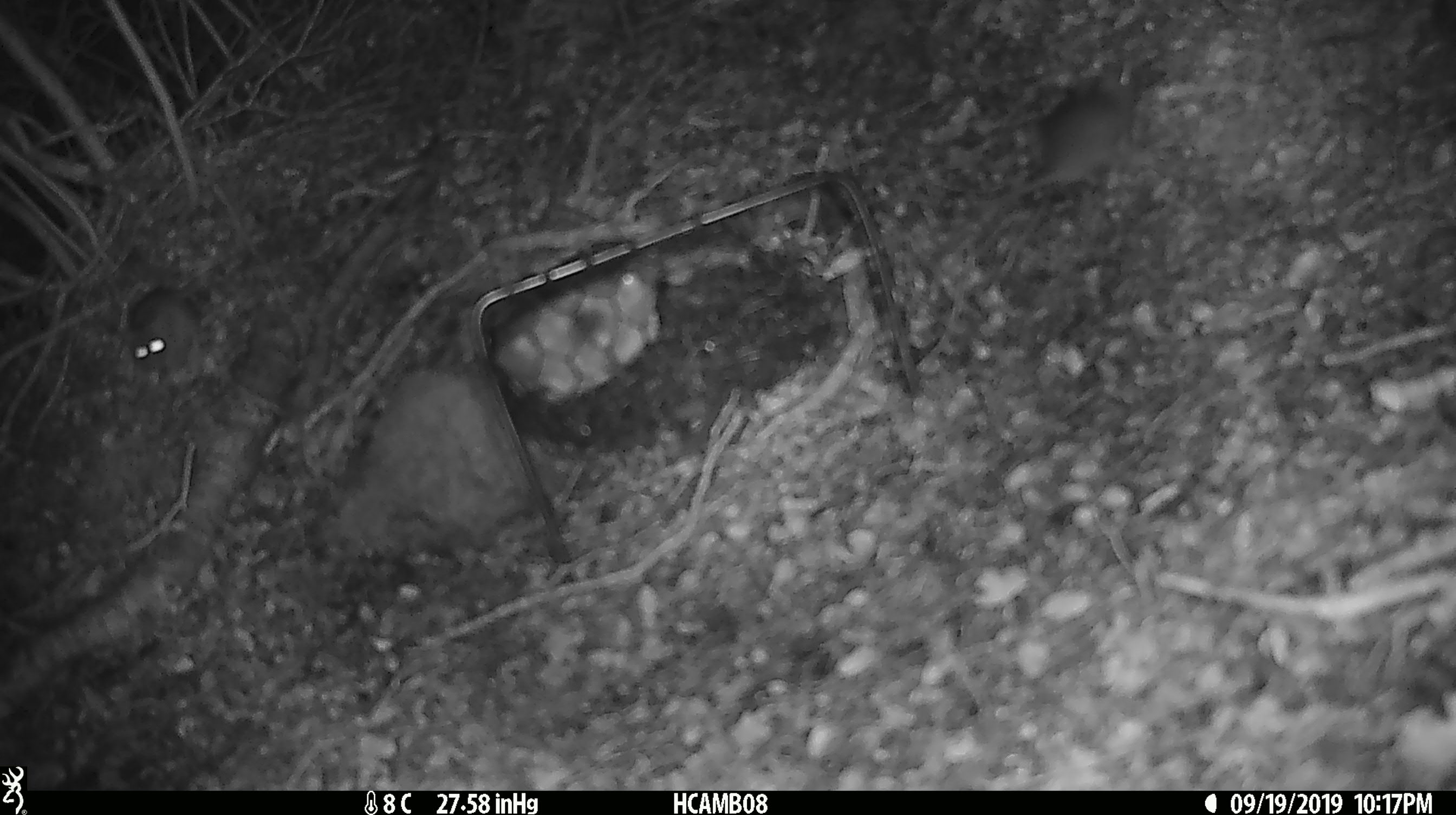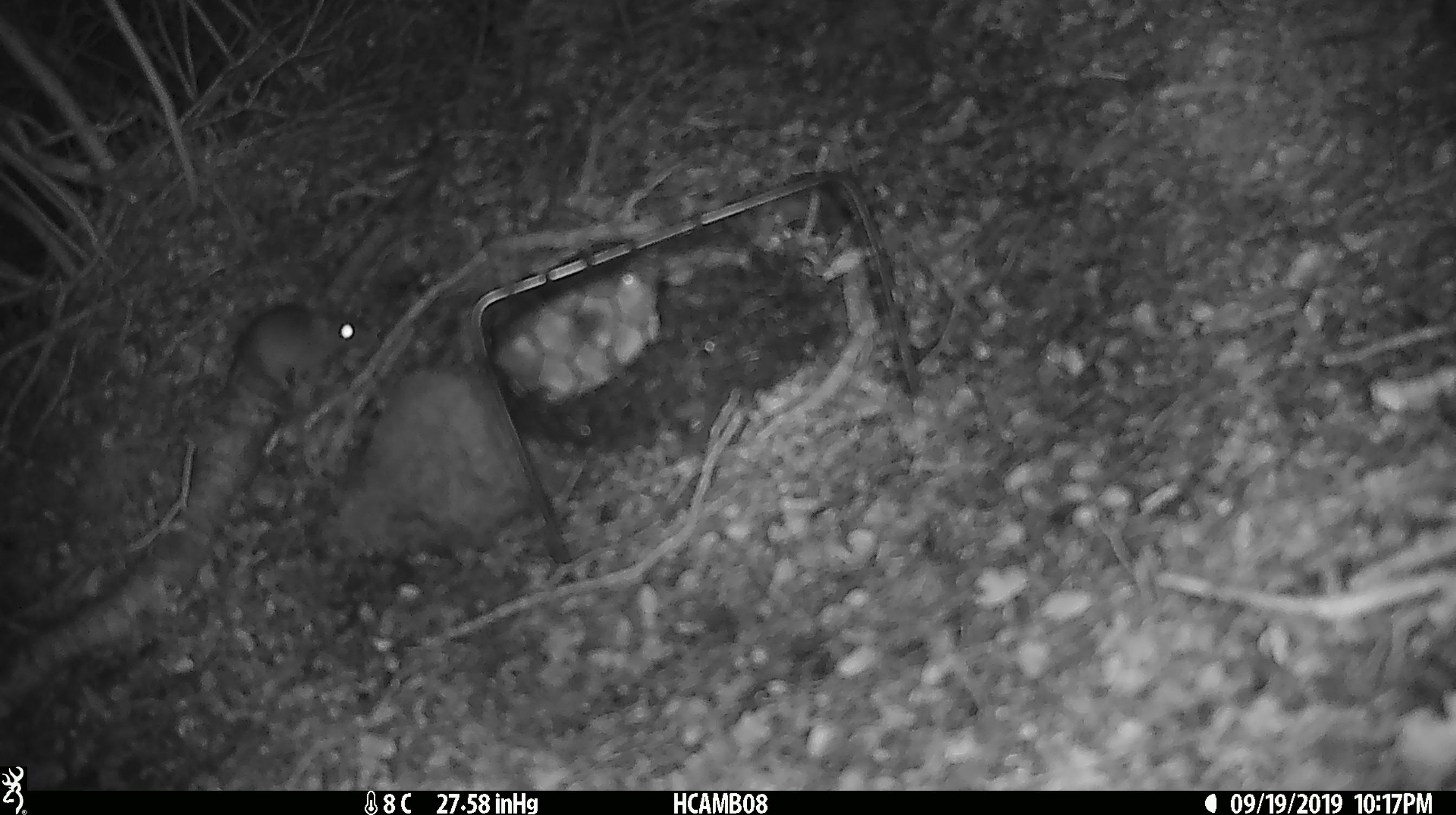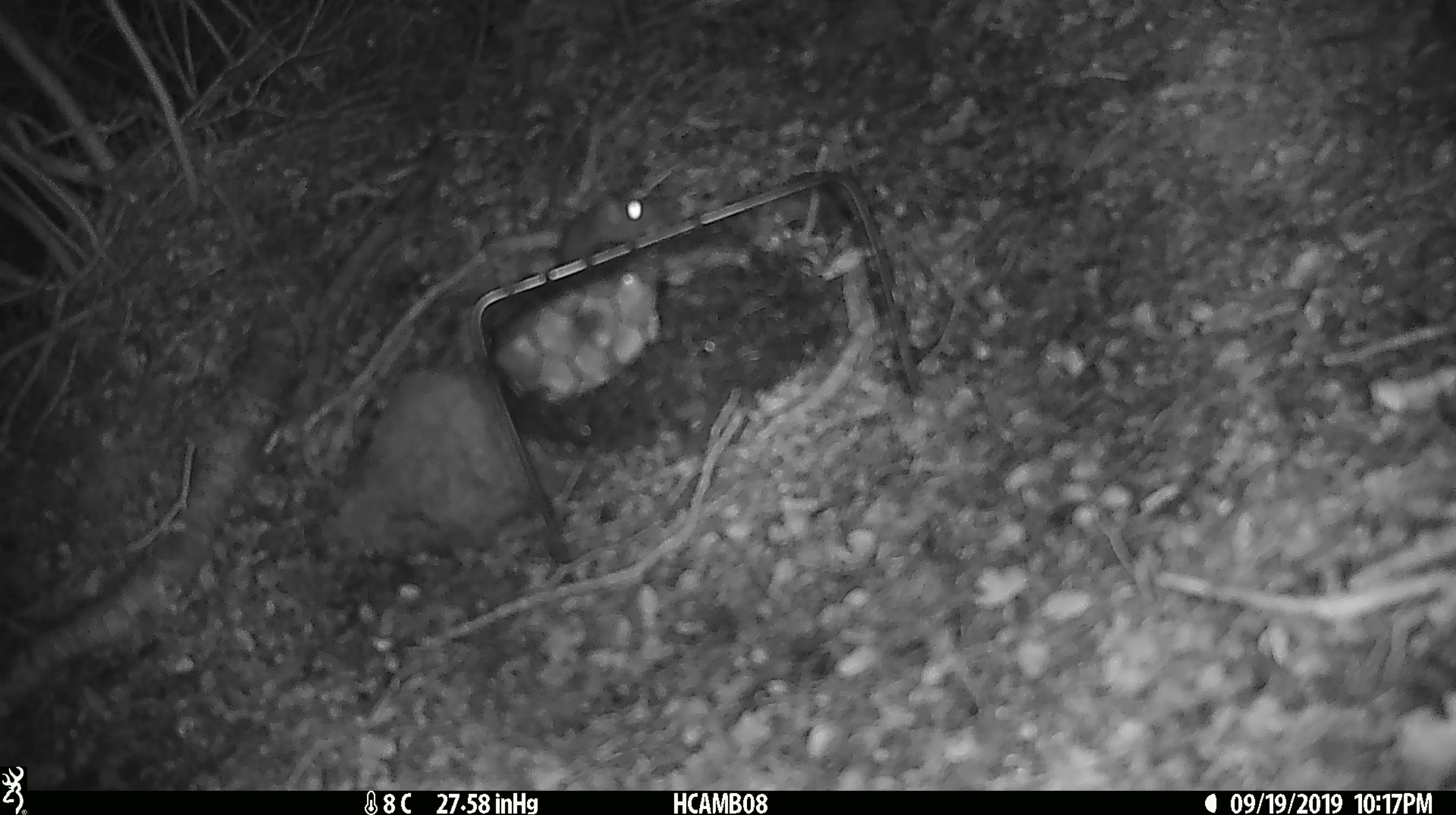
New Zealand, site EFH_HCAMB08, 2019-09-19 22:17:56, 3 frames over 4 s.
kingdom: Animalia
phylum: Chordata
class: Mammalia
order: Rodentia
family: Muridae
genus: Mus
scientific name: Mus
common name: mouse